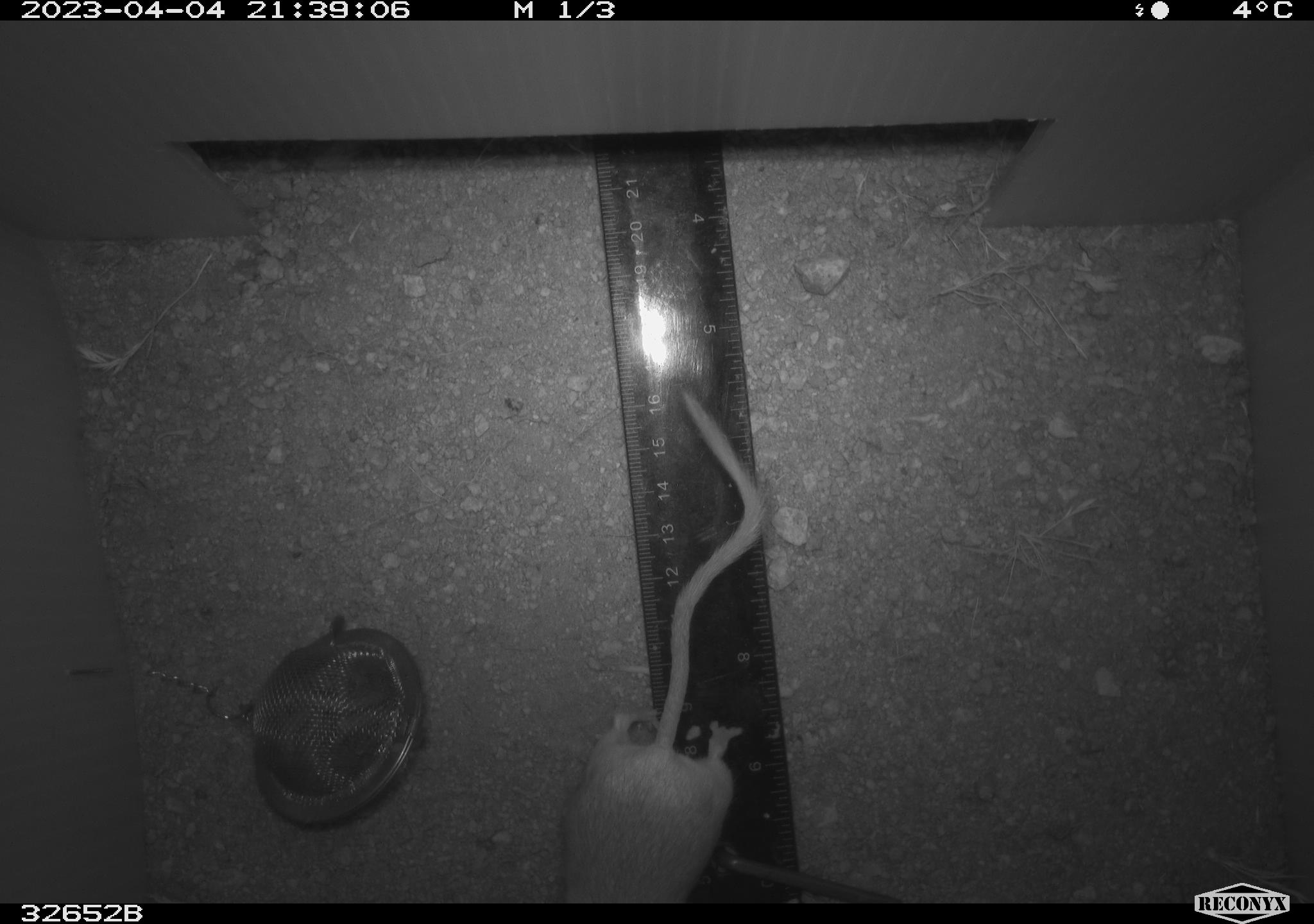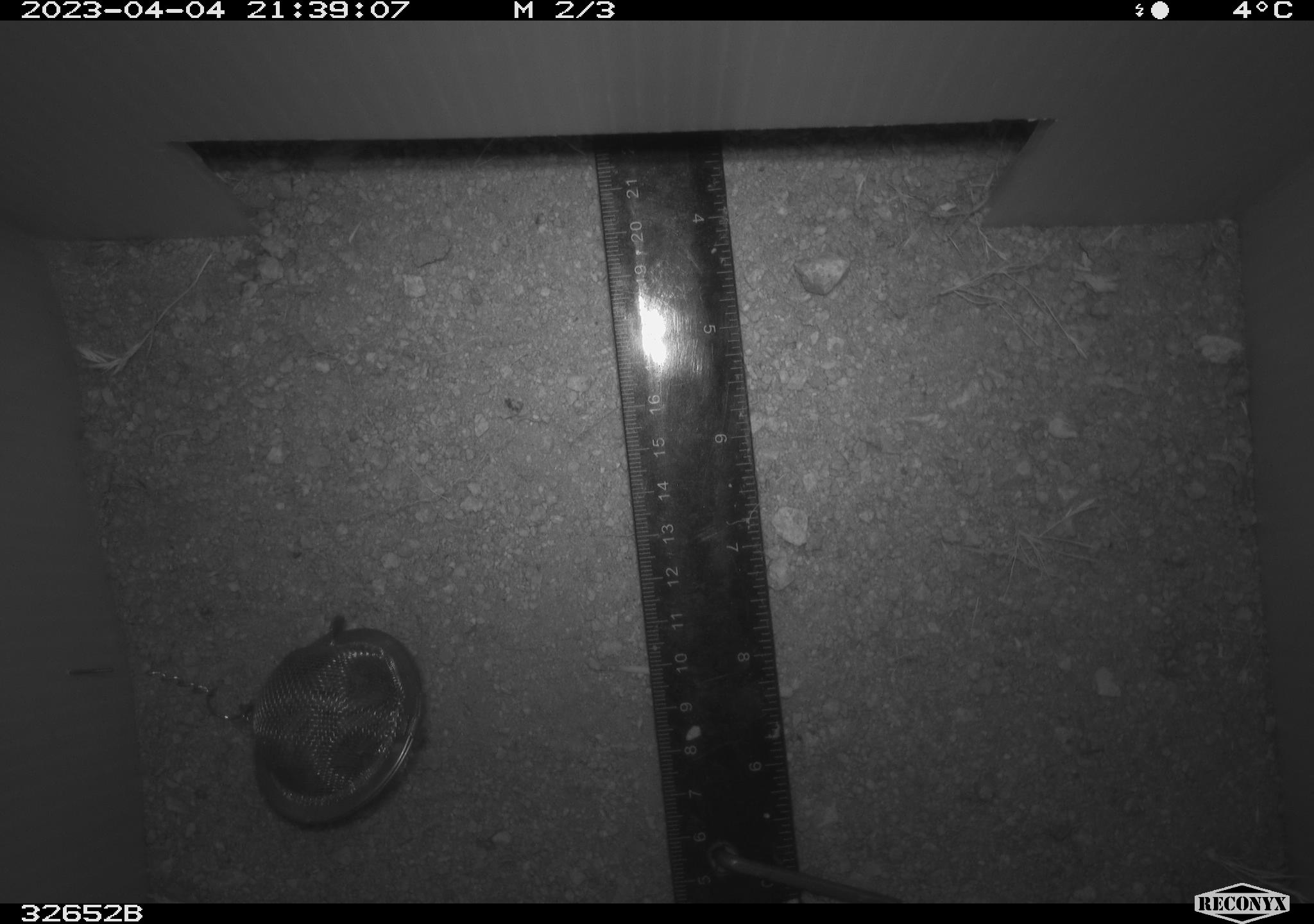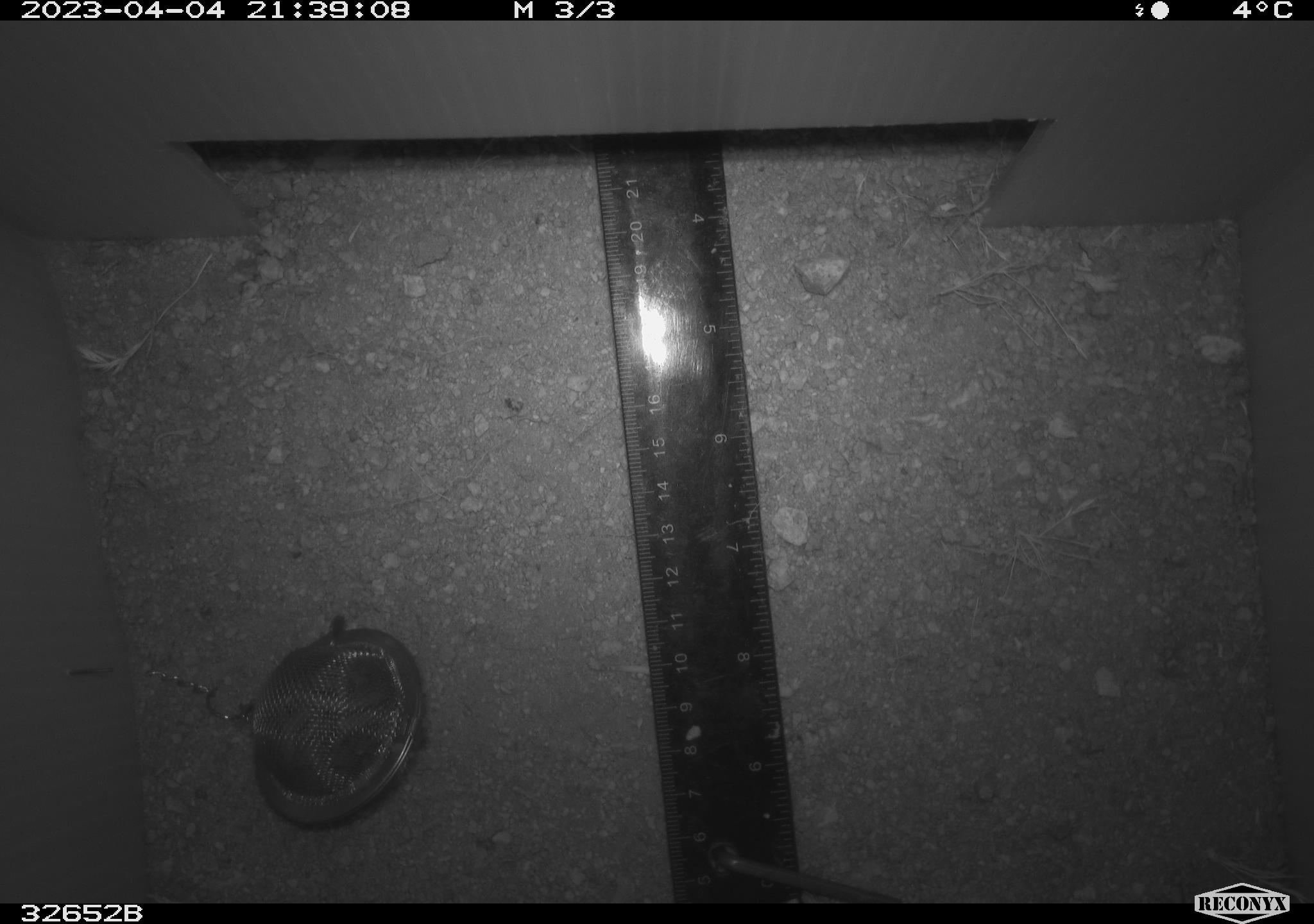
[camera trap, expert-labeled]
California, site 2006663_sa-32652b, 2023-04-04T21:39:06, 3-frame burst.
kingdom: Animalia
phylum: Chordata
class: Mammalia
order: Rodentia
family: Heteromyidae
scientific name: Heteromyidae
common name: kangaroo rats and pocket mice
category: heteromyidae family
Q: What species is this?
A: Heteromyidae family (kangaroo rats and pocket mice) (Heteromyidae).